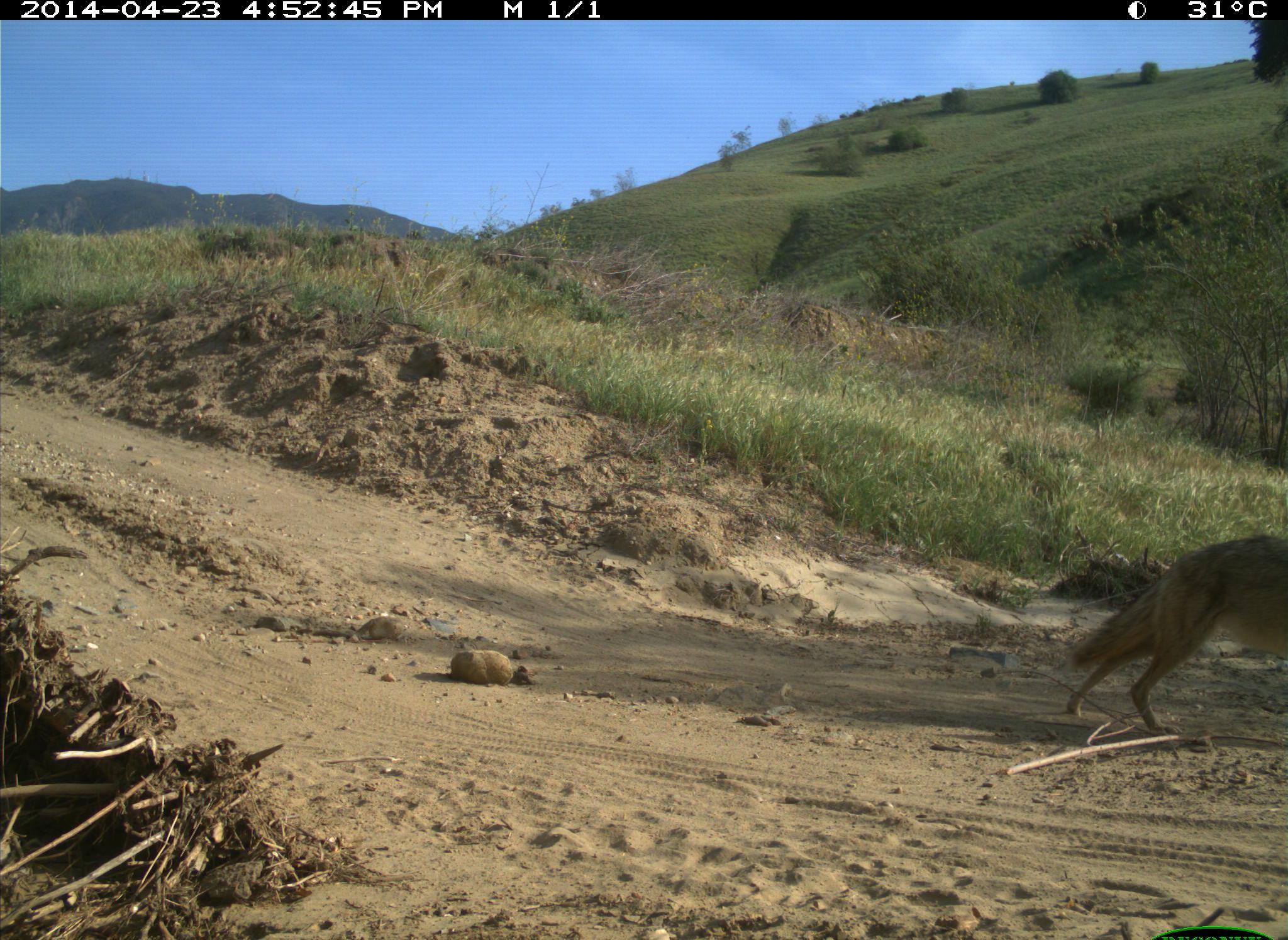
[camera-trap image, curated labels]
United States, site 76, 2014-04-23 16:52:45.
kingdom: Animalia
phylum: Chordata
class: Mammalia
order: Carnivora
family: Canidae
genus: Canis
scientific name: Canis latrans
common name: coyote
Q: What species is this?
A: Coyote (Canis latrans).